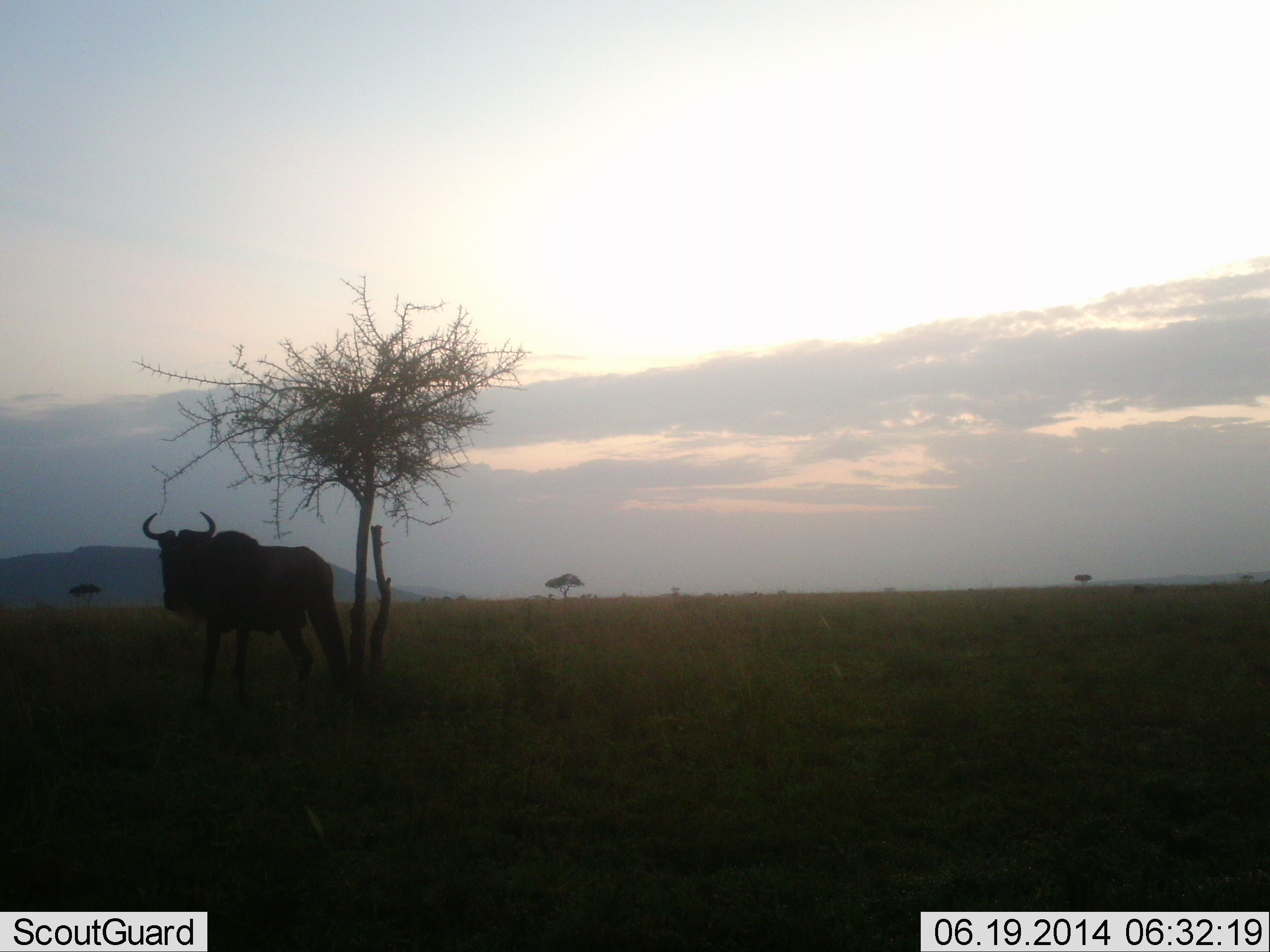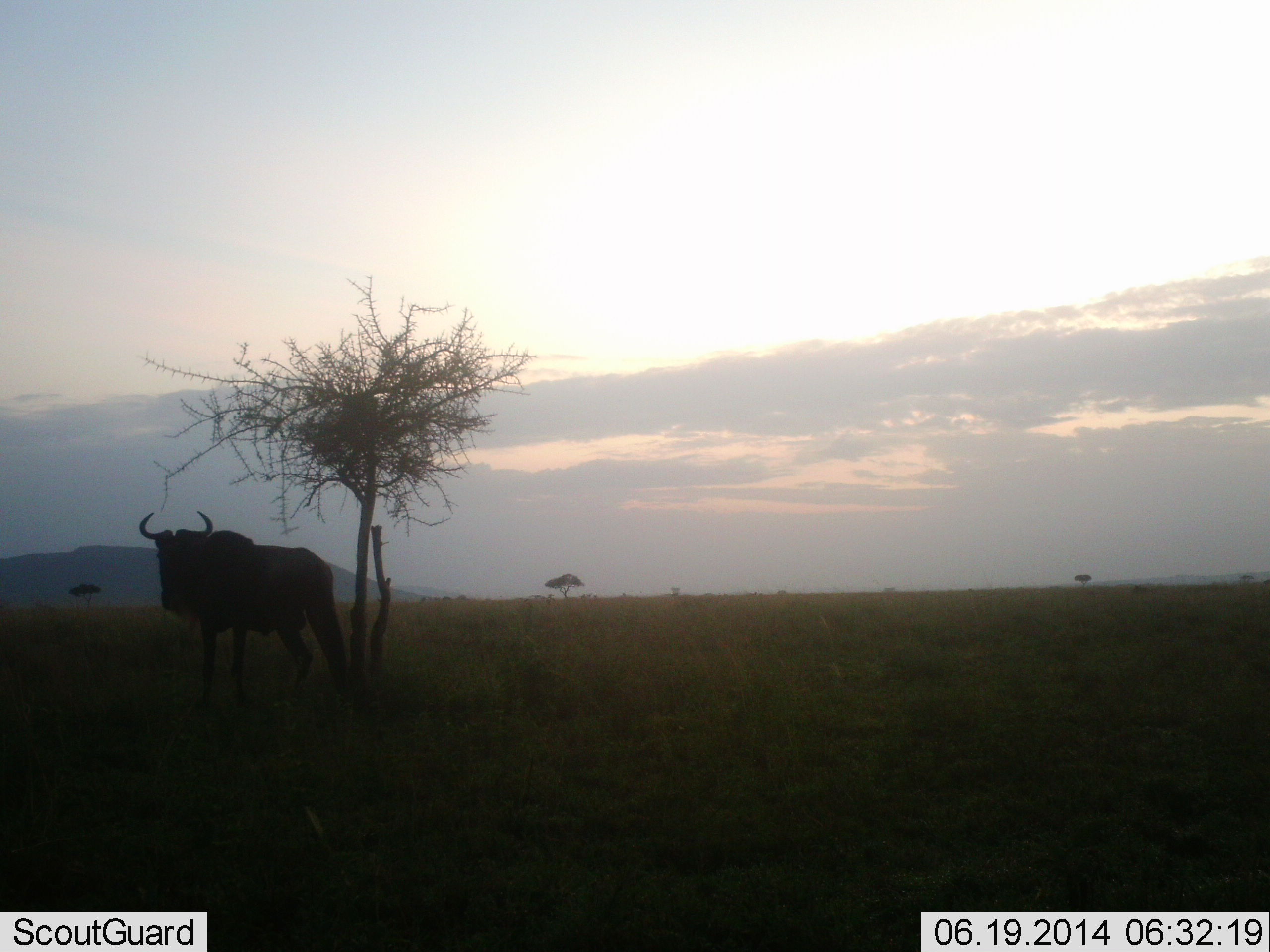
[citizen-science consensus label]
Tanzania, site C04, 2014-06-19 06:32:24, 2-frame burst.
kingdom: Animalia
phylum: Chordata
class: Mammalia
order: Artiodactyla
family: Bovidae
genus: Connochaetes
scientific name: Connochaetes taurinus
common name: blue wildebeest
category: wildebeest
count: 1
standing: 90%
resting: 0%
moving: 10%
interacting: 0%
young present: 0%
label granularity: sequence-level